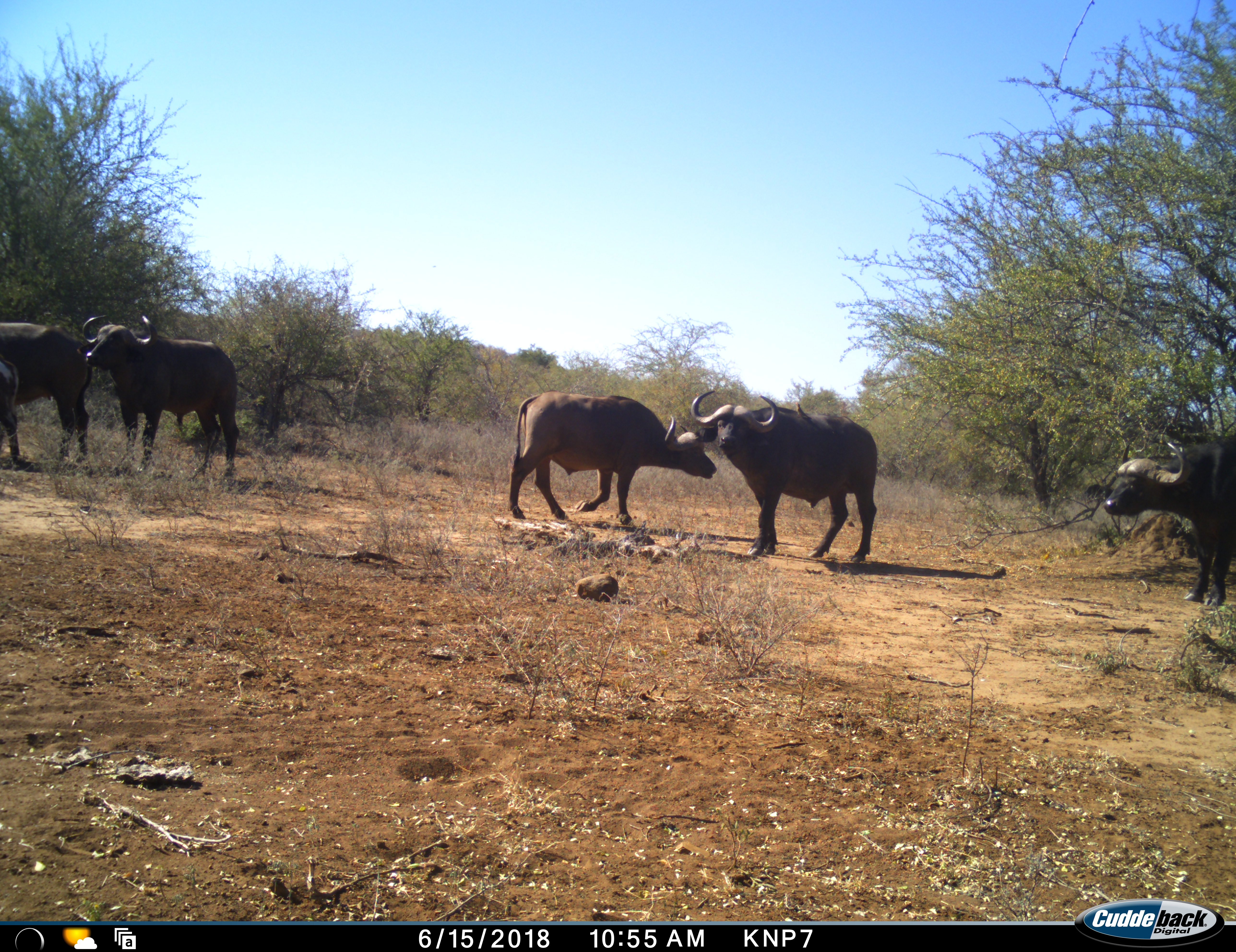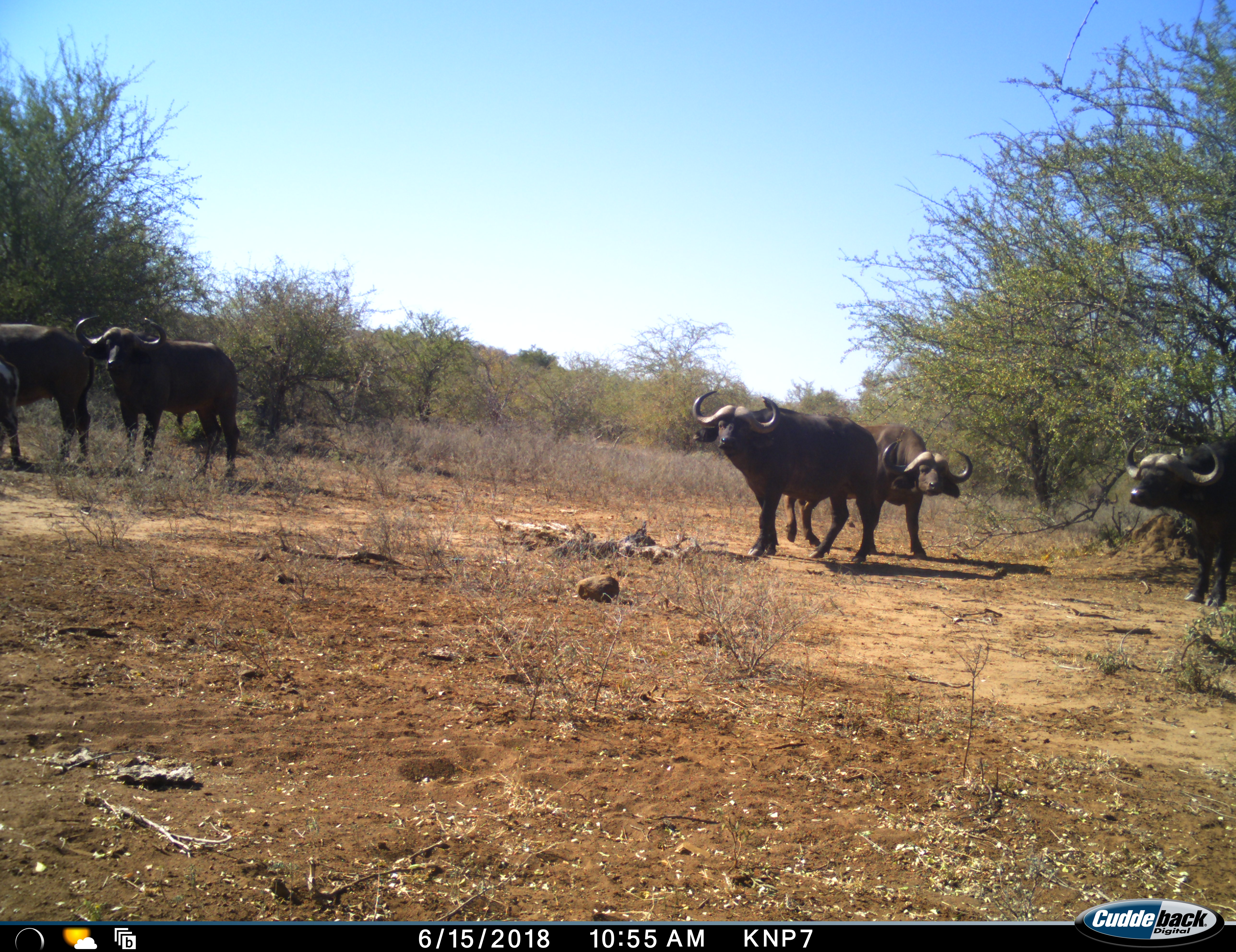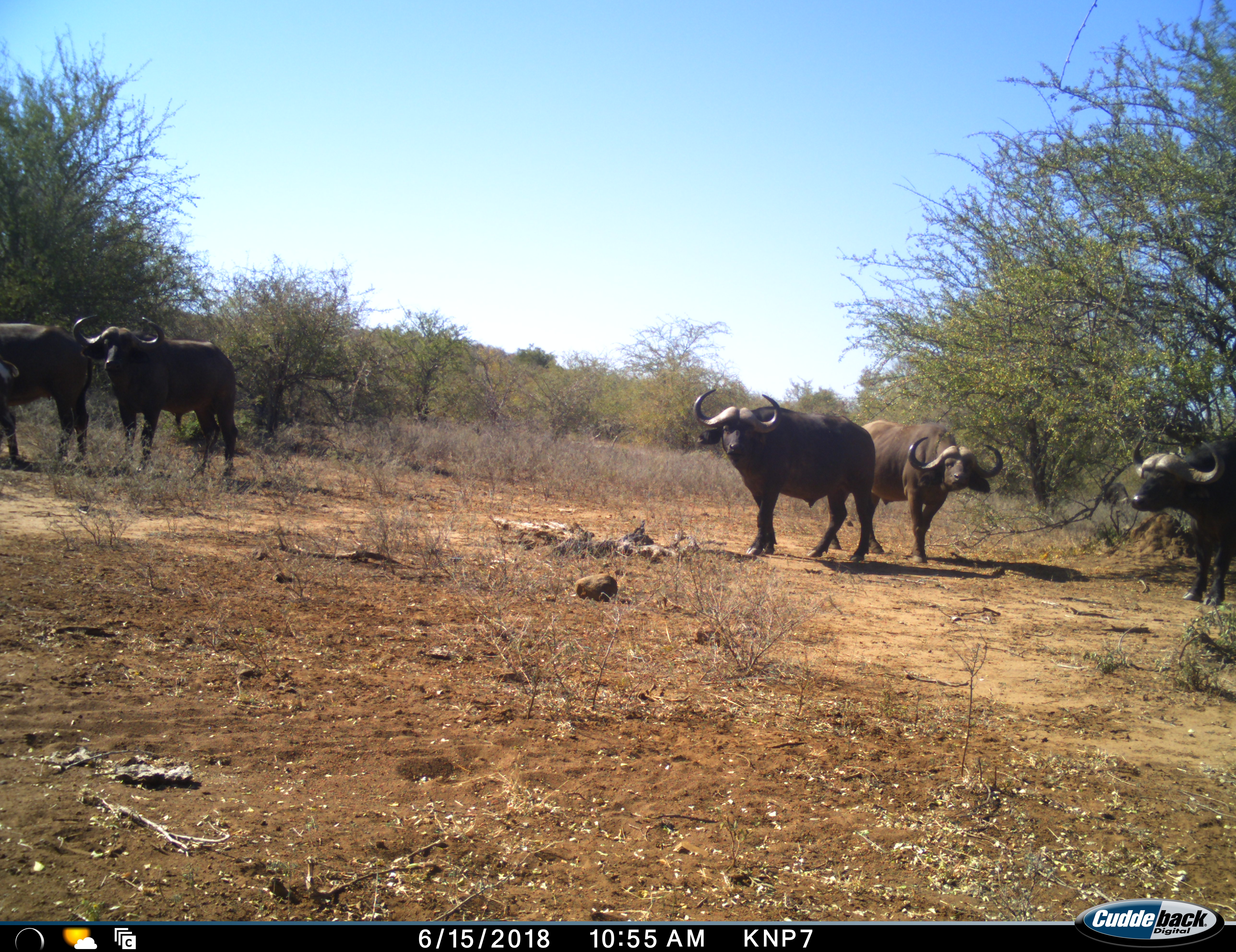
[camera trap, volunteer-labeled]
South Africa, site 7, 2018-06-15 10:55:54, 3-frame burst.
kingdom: Animalia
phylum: Chordata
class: Mammalia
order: Artiodactyla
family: Bovidae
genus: Syncerus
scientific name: Syncerus caffer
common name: cape buffalo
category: buffalo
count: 5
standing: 90%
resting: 0%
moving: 70%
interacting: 0%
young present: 0%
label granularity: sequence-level